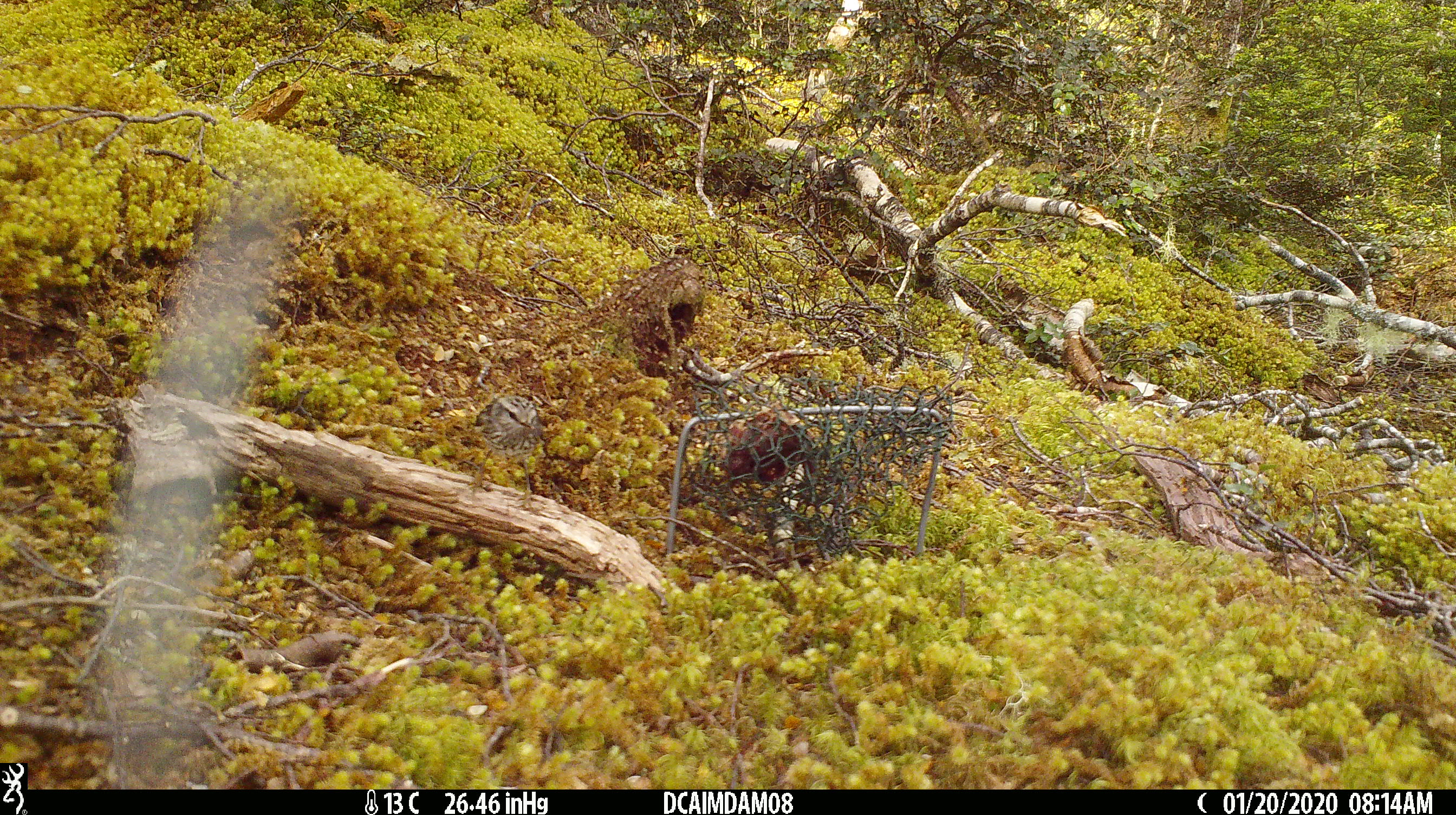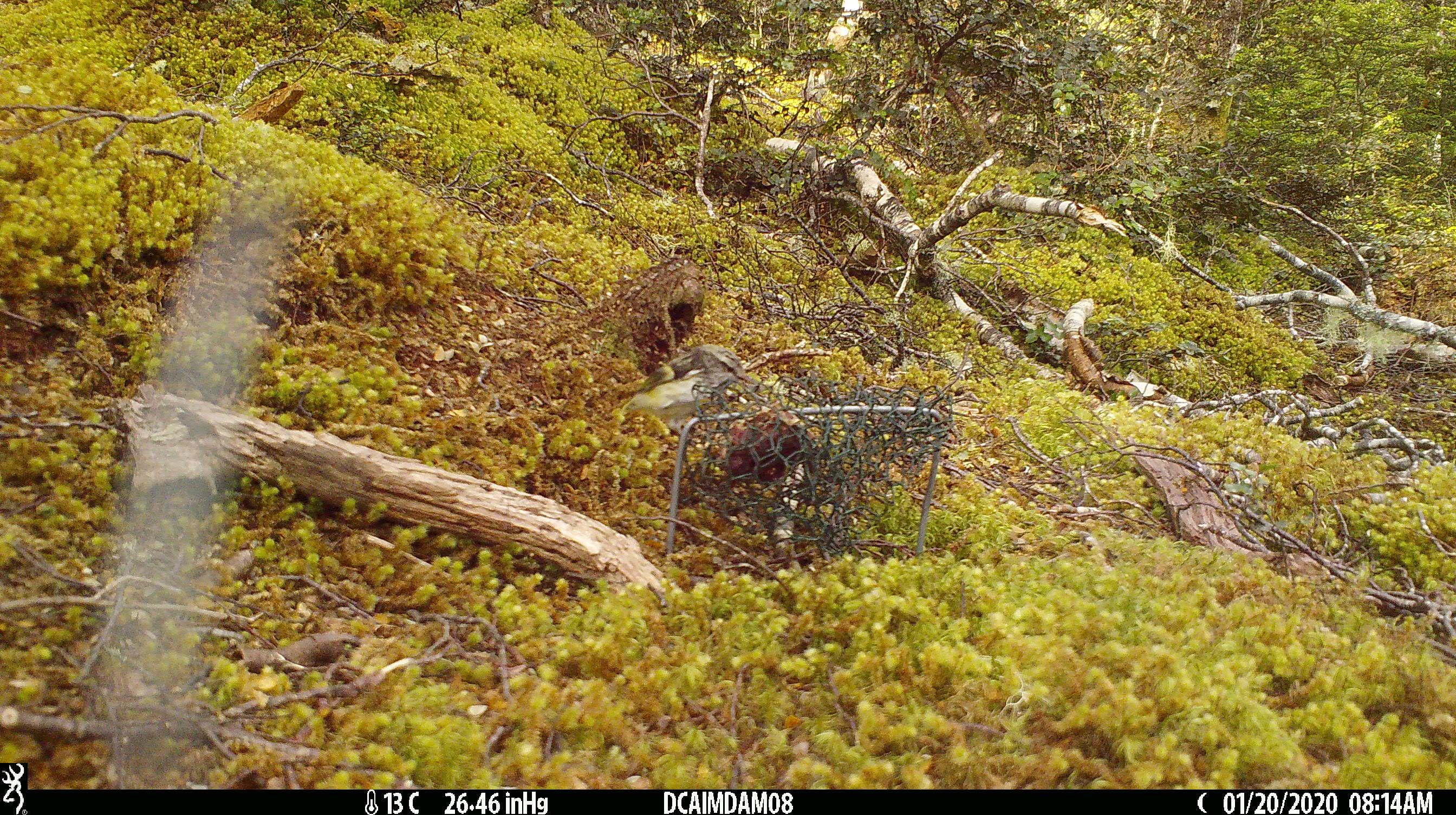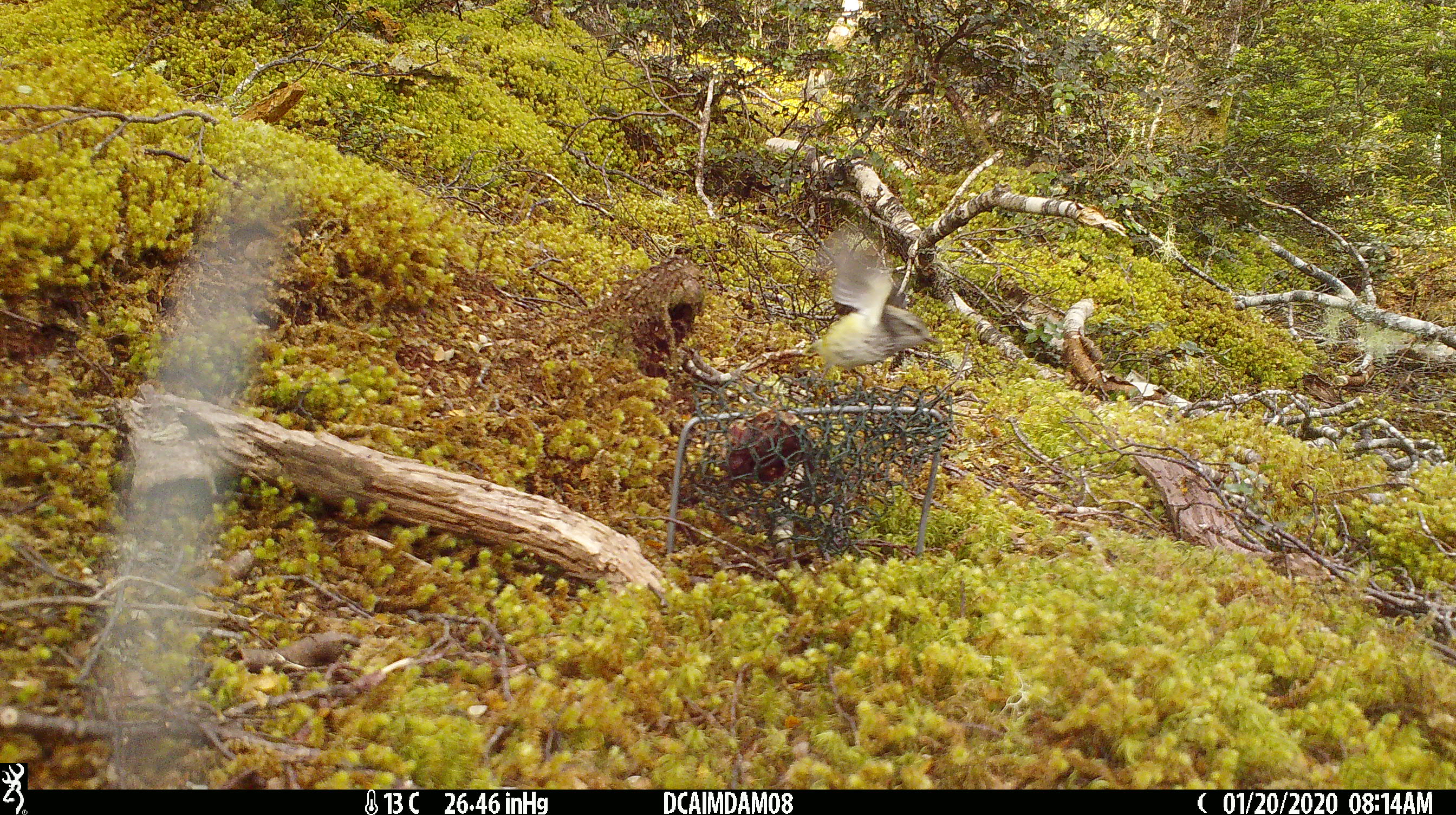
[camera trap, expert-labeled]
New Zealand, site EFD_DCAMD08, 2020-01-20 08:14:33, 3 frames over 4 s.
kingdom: Animalia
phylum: Chordata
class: Aves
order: Passeriformes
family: Acanthisittidae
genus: Acanthisitta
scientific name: Acanthisitta chloris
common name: rifleman